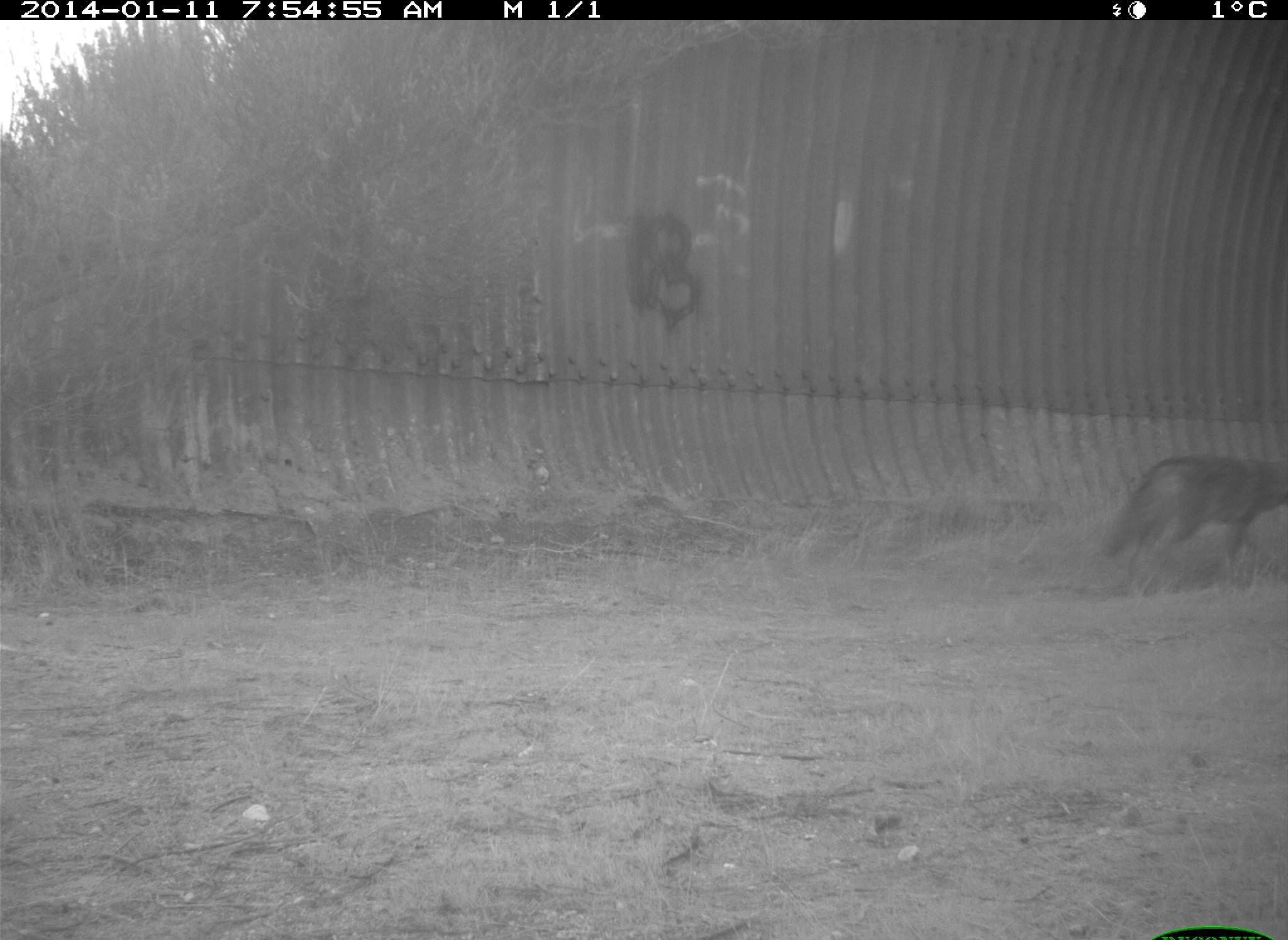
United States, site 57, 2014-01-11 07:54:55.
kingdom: Animalia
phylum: Chordata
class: Mammalia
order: Carnivora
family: Canidae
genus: Canis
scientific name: Canis latrans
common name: coyote